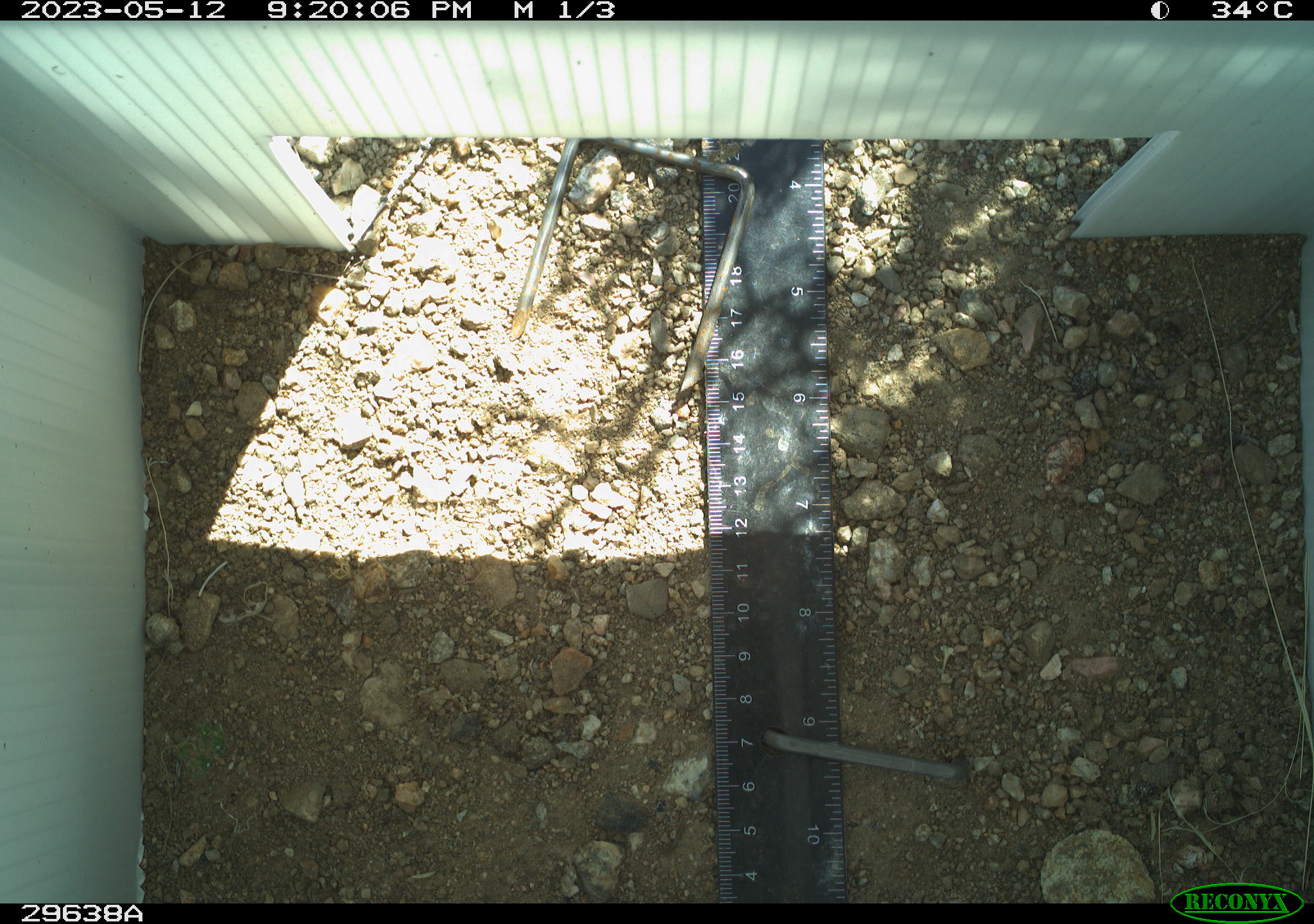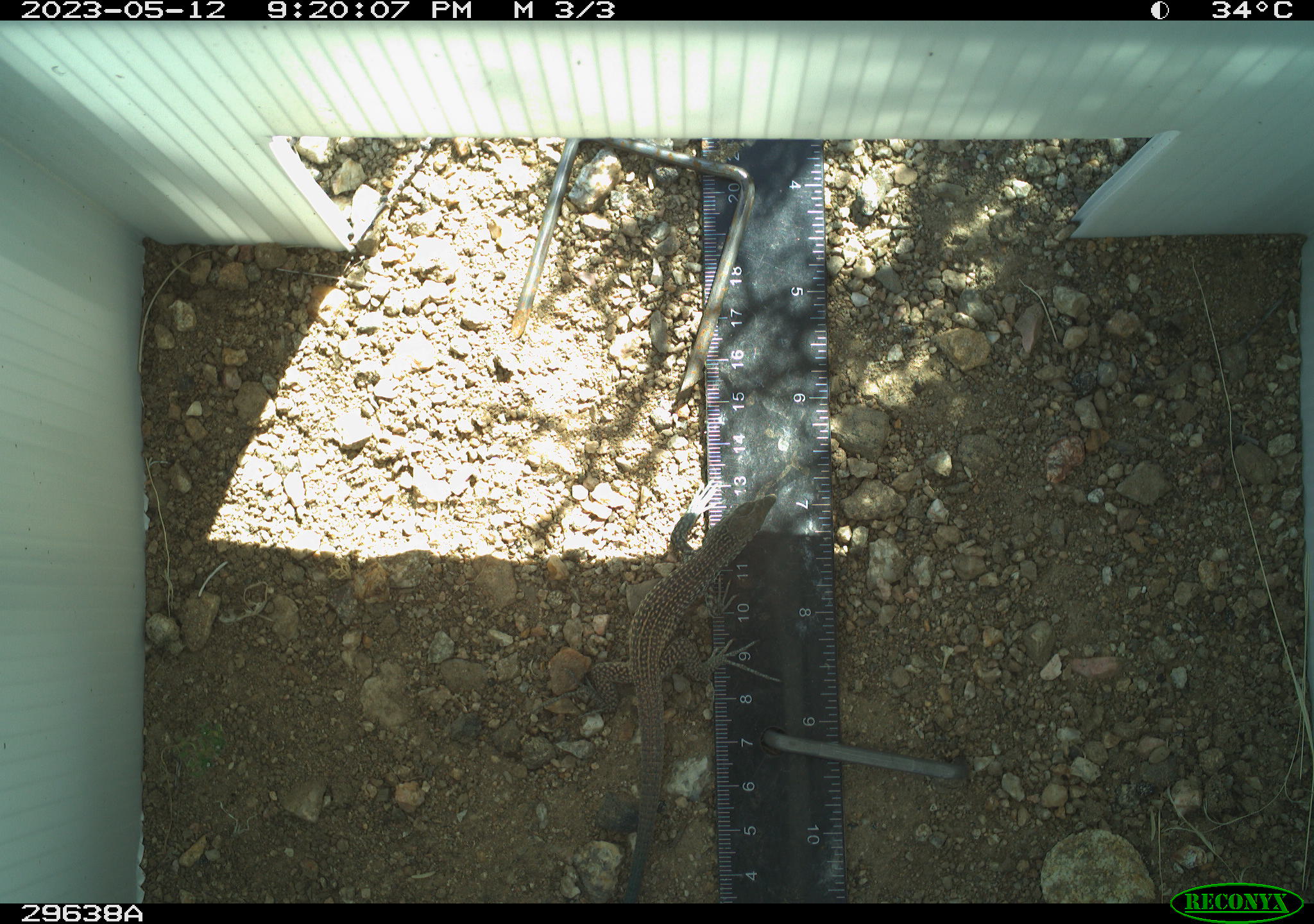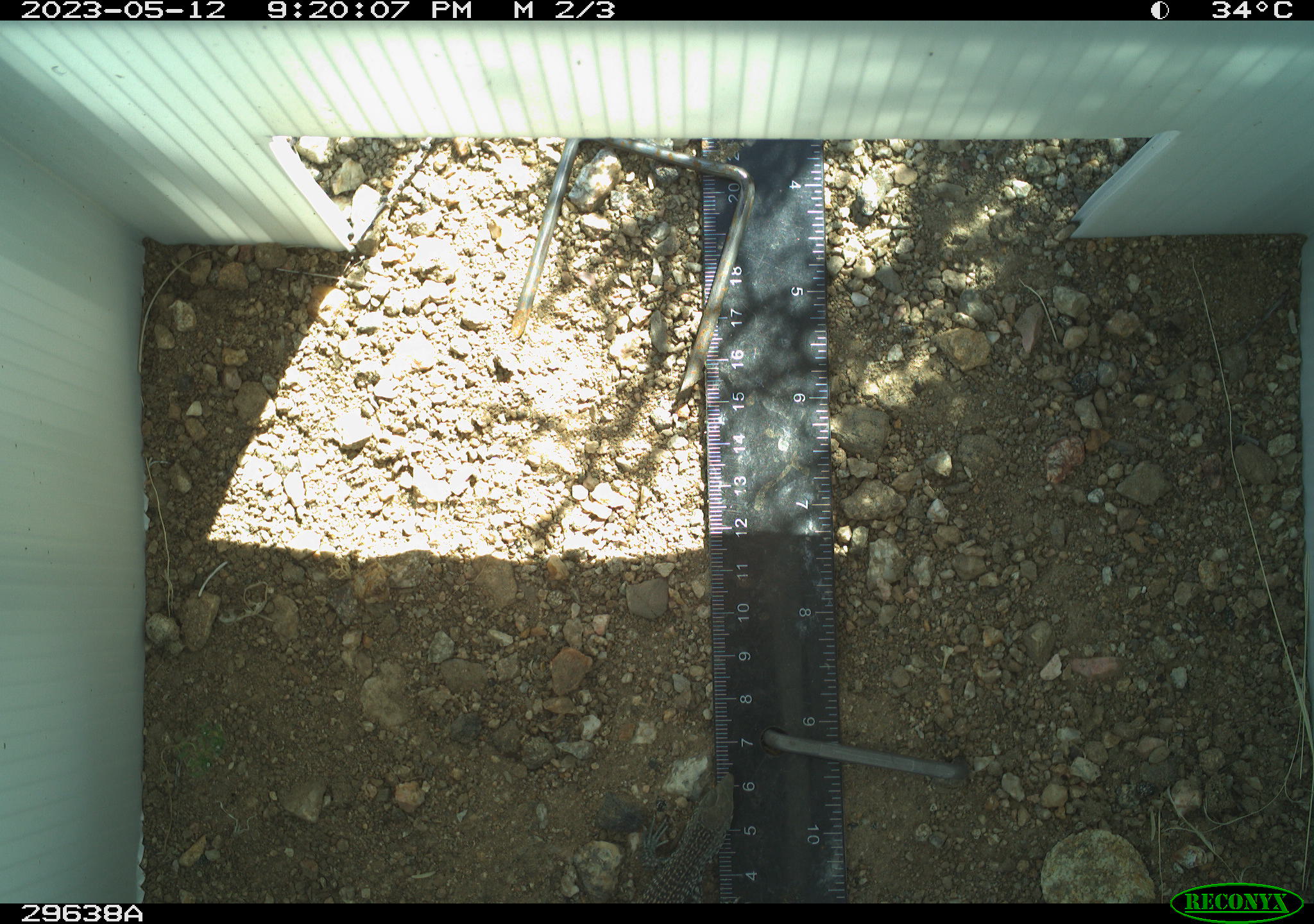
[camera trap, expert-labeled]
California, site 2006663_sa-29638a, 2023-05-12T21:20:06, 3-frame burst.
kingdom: Animalia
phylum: Chordata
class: Reptilia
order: Squamata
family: Teiidae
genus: Aspidoscelis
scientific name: Aspidoscelis tigris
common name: western whiptail